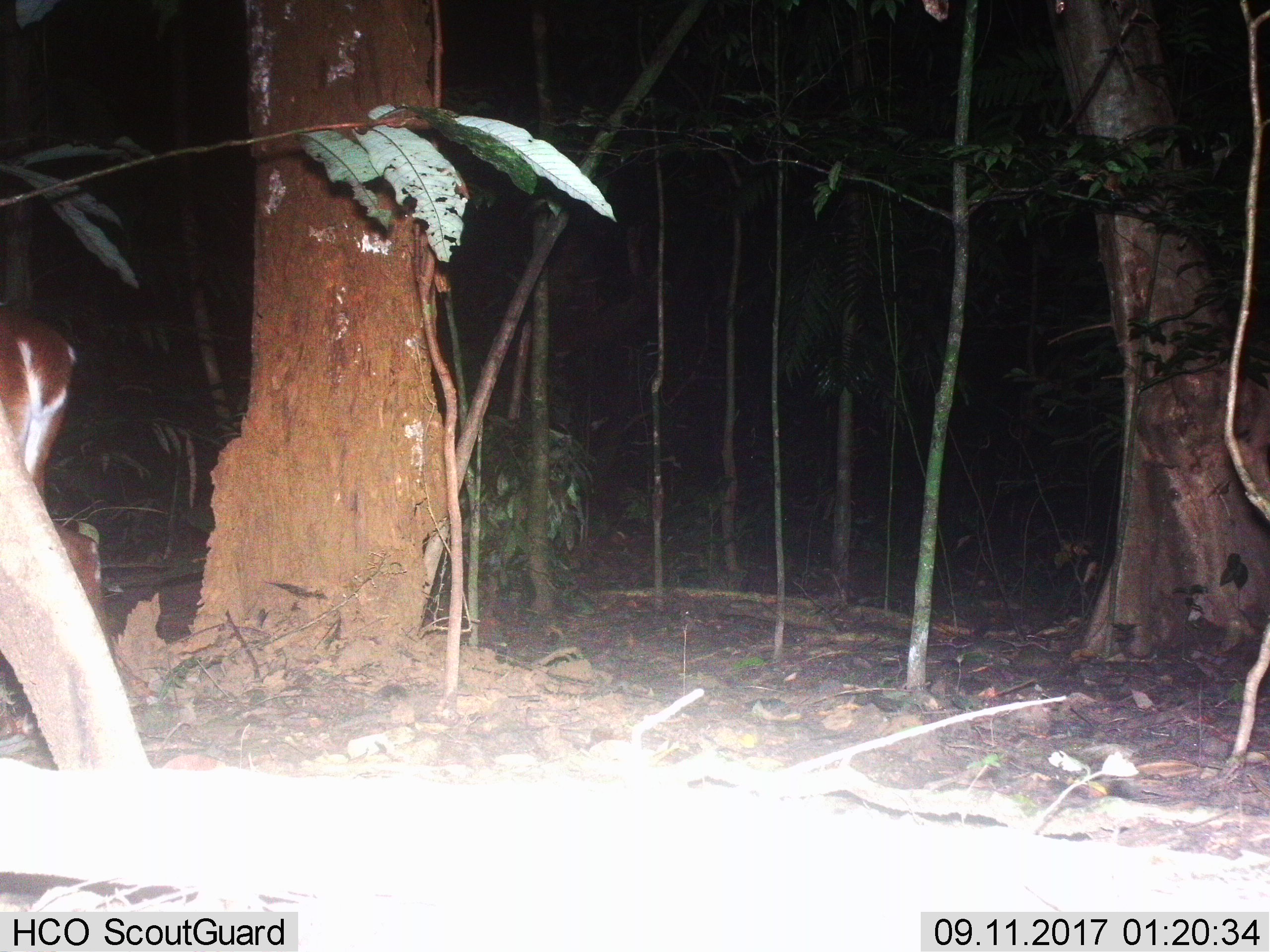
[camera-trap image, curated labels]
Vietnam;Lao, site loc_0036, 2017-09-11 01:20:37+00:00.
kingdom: Animalia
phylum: Chordata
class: Mammalia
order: Artiodactyla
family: Cervidae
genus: Muntiacus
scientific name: Muntiacus vuquangensis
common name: large-antlered muntjac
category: large antlered muntjac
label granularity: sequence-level